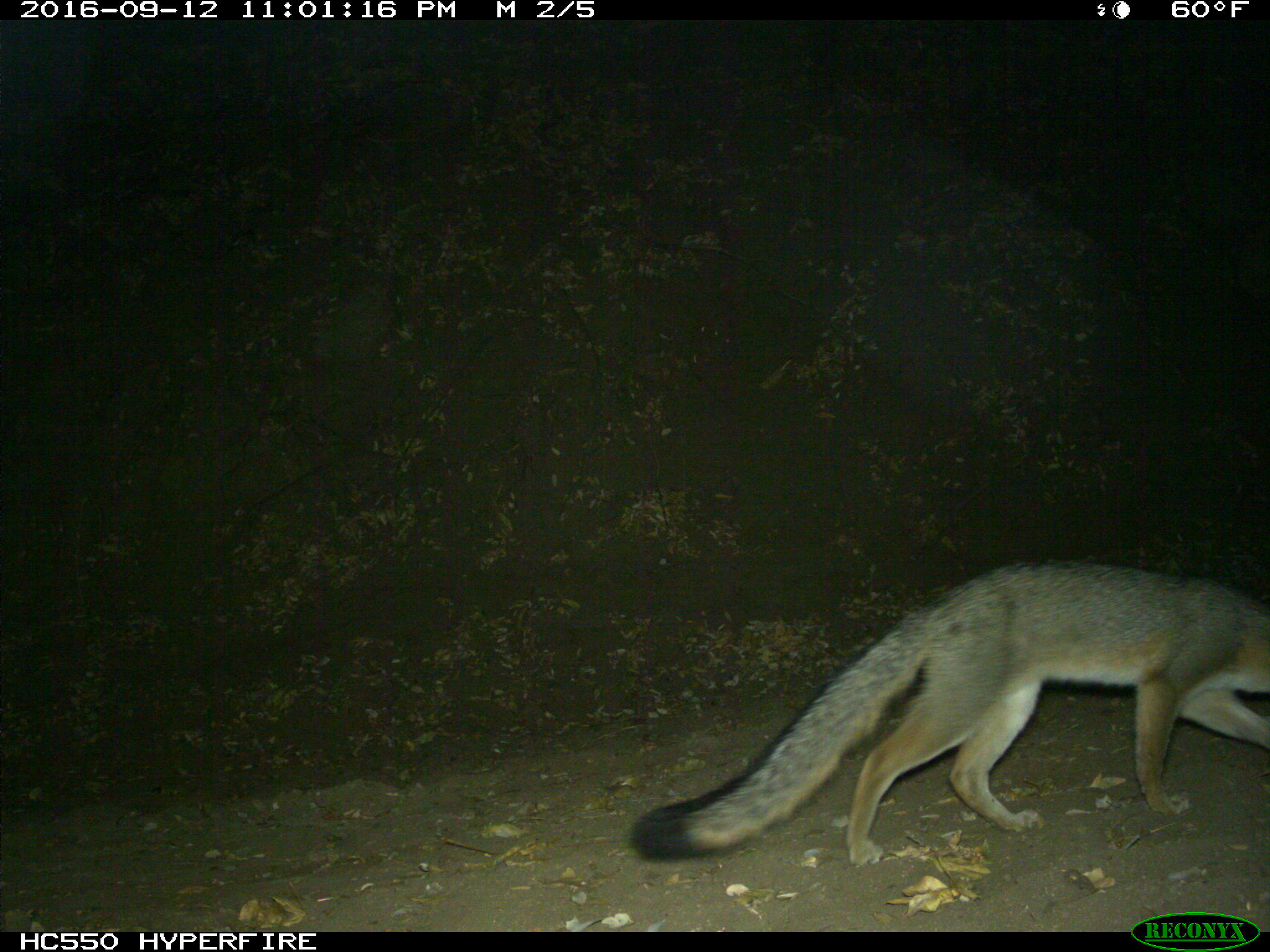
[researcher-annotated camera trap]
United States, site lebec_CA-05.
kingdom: Animalia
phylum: Chordata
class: Mammalia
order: Carnivora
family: Canidae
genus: Urocyon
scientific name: Urocyon cinereoargenteus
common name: gray fox